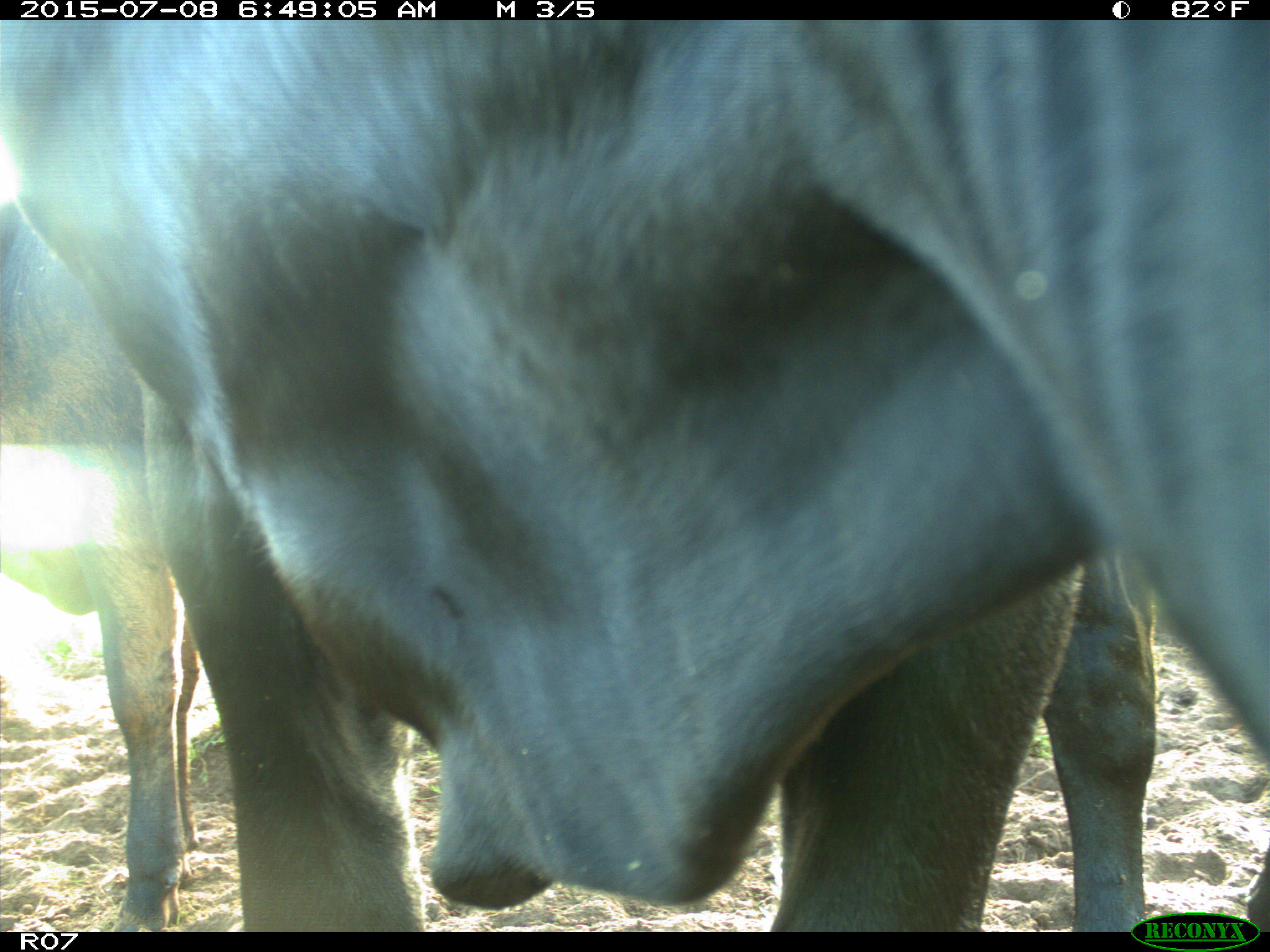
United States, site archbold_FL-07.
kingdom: Animalia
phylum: Chordata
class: Mammalia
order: Artiodactyla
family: Bovidae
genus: Bos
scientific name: Bos taurus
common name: domestic cow